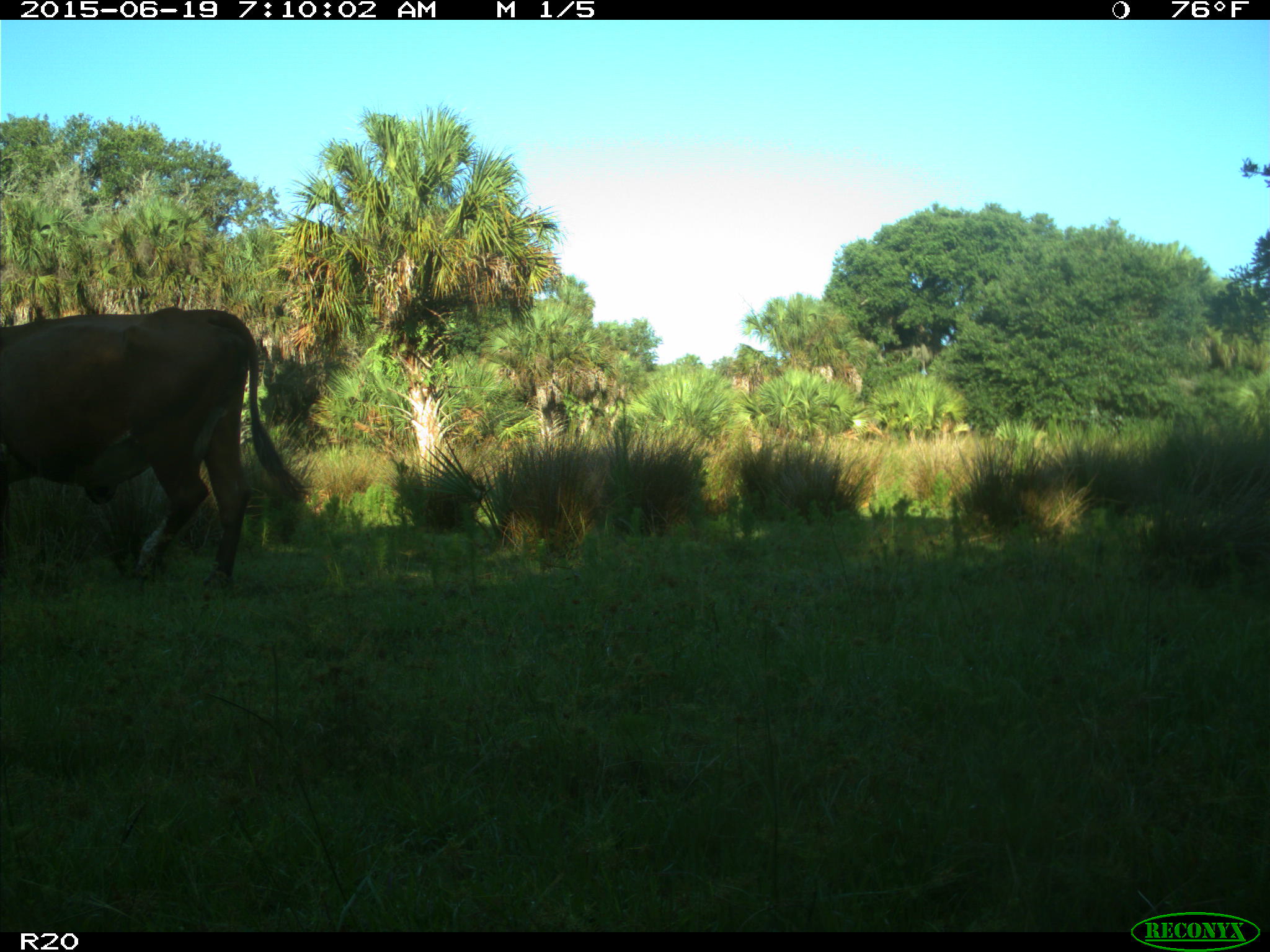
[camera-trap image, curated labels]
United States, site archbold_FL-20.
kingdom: Animalia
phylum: Chordata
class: Mammalia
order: Artiodactyla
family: Bovidae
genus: Bos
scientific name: Bos taurus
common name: domestic cow